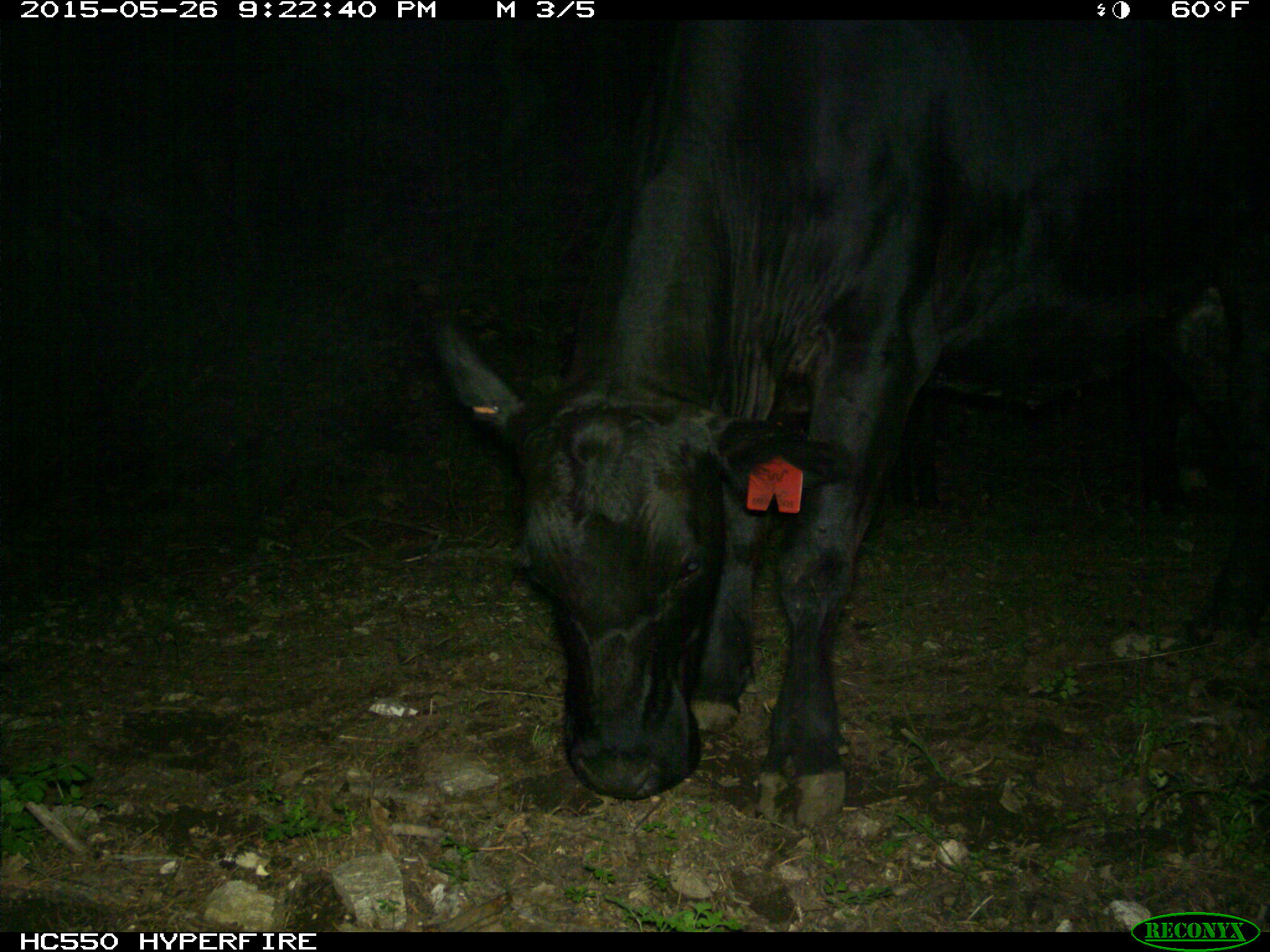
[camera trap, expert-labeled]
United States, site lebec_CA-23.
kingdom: Animalia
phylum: Chordata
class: Mammalia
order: Artiodactyla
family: Bovidae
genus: Bos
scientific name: Bos taurus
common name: domestic cow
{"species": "Bos taurus (domestic cow)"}